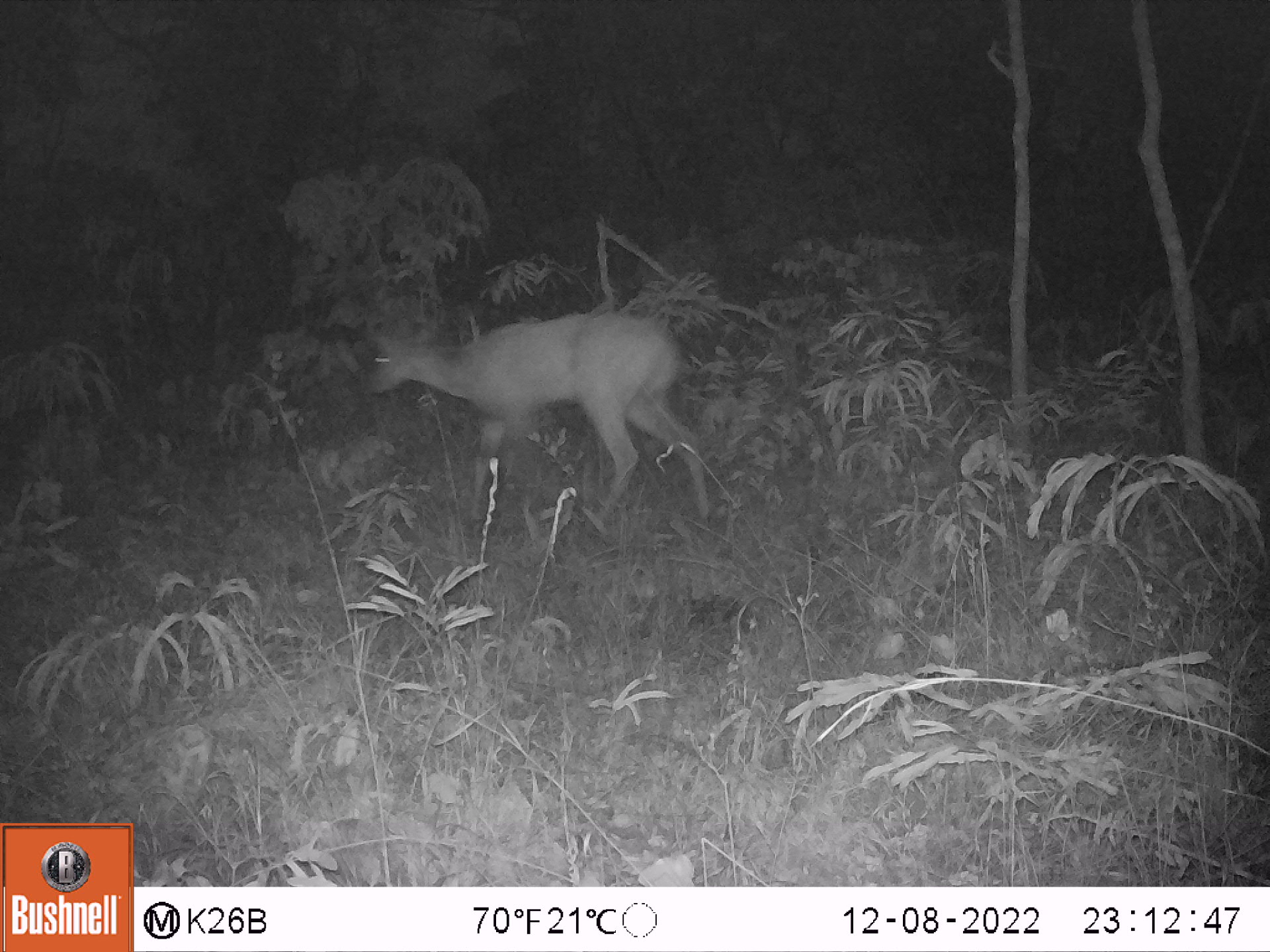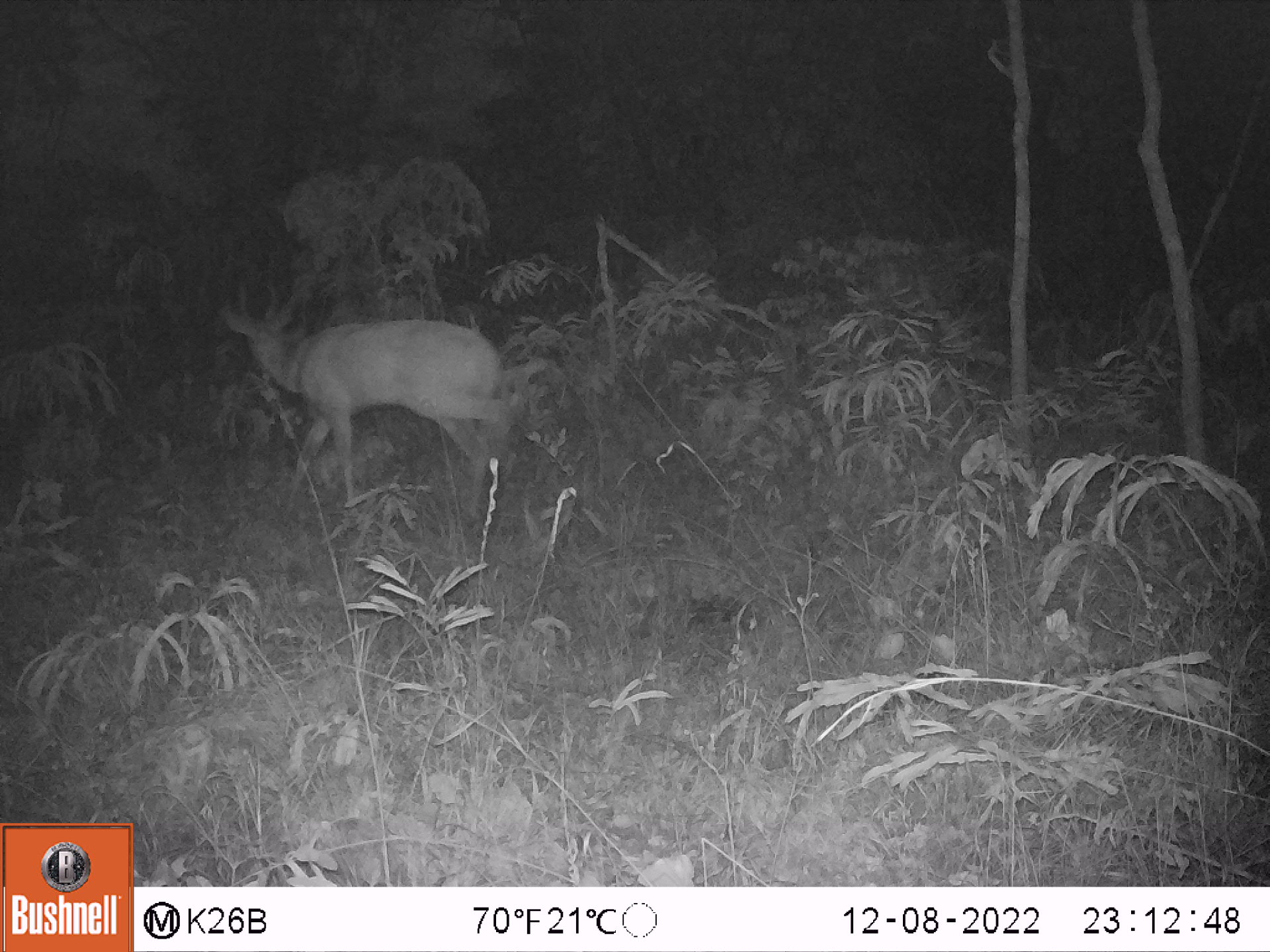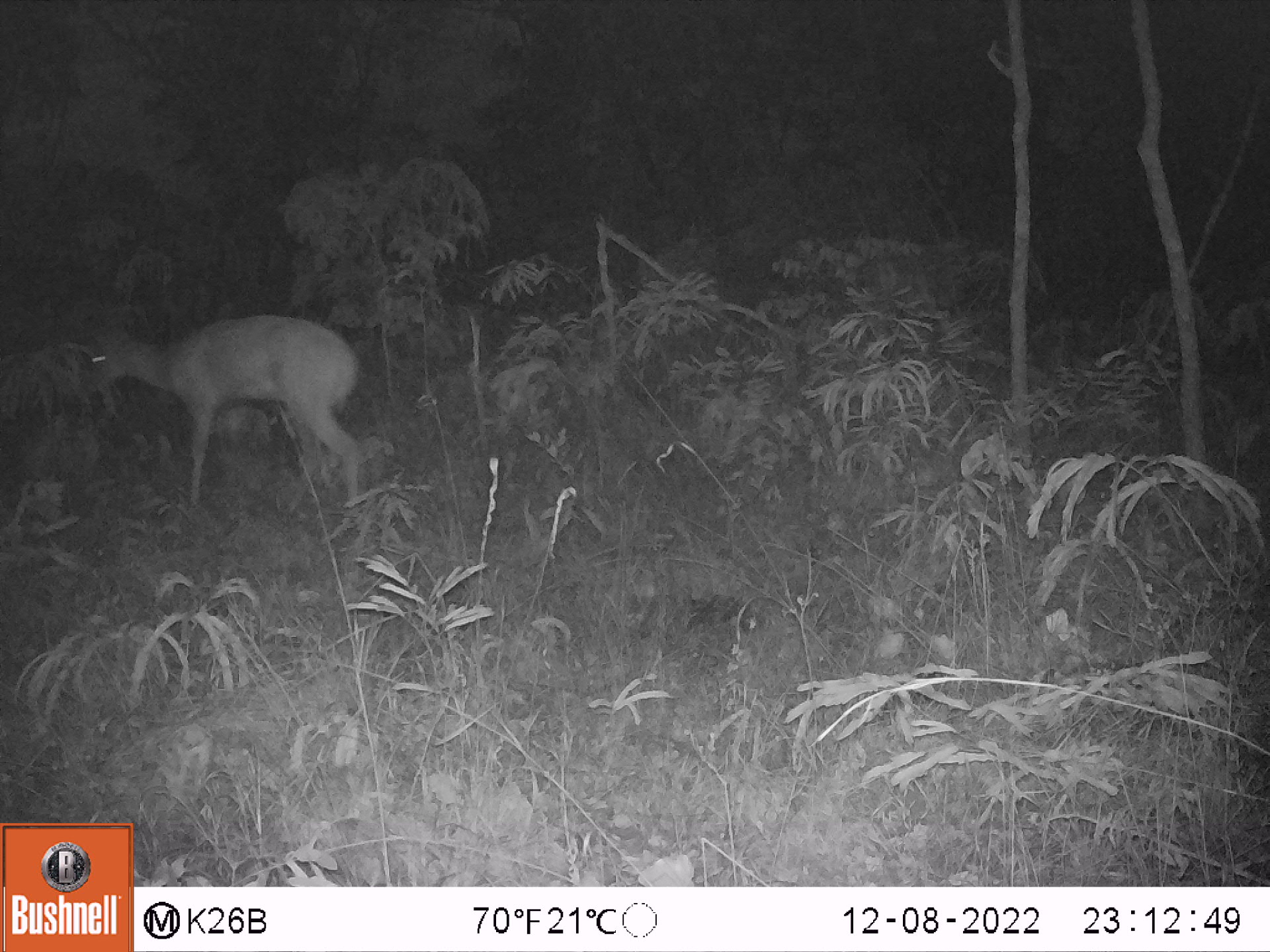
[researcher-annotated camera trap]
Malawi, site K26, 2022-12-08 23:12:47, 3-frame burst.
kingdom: Animalia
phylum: Chordata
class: Mammalia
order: Artiodactyla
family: Bovidae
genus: Tragelaphus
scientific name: Tragelaphus sylvaticus sylvaticus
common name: cape bushbuck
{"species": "cape bushbuck (Tragelaphus sylvaticus sylvaticus)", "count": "1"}